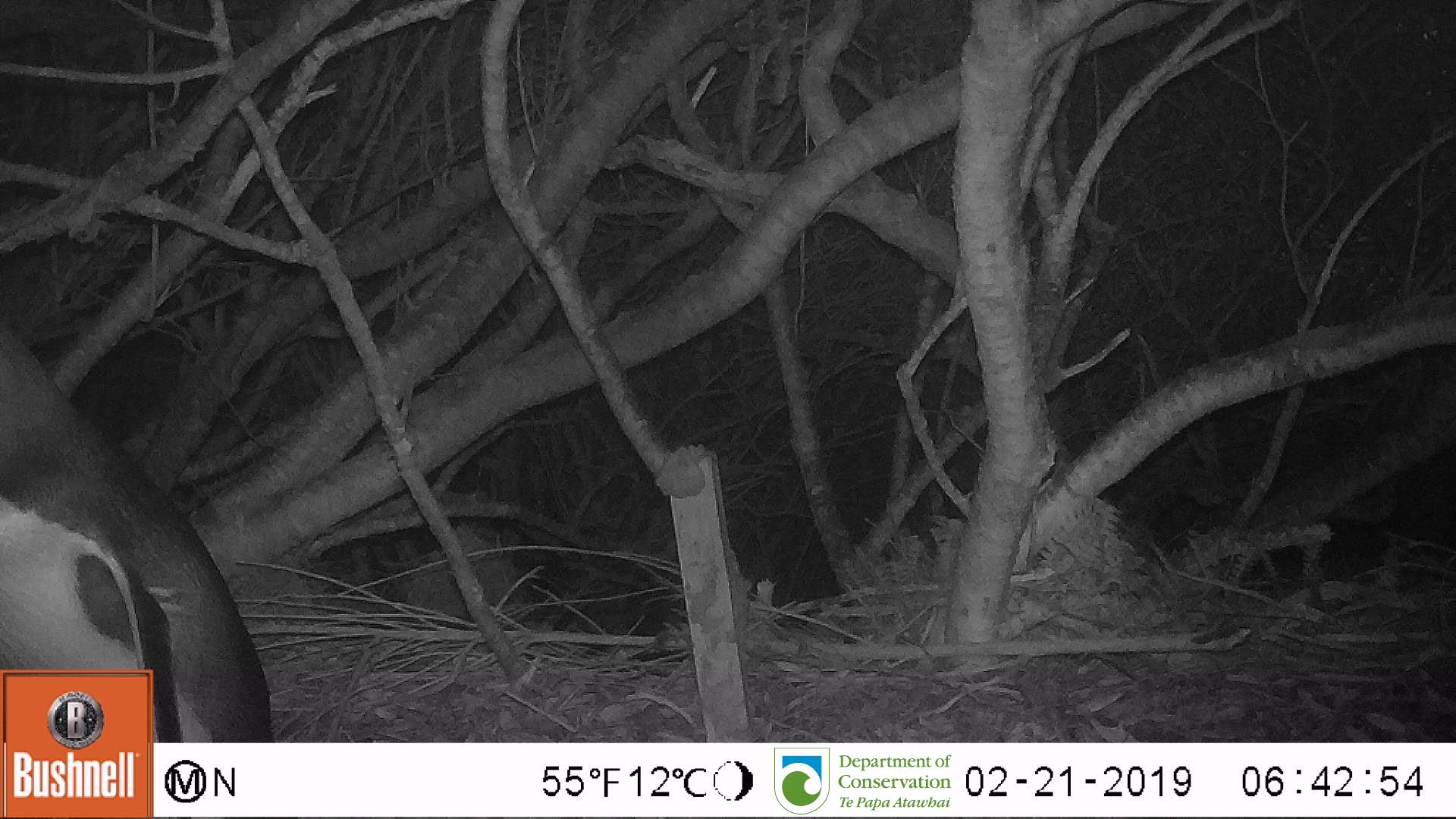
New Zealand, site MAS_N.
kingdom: Animalia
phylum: Chordata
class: Aves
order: Sphenisciformes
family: Spheniscidae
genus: Megadyptes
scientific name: Megadyptes antipodes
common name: yellow-eyed penguin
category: yellow eyed penguin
Yellow eyed penguin (yellow-eyed penguin) (Megadyptes antipodes).